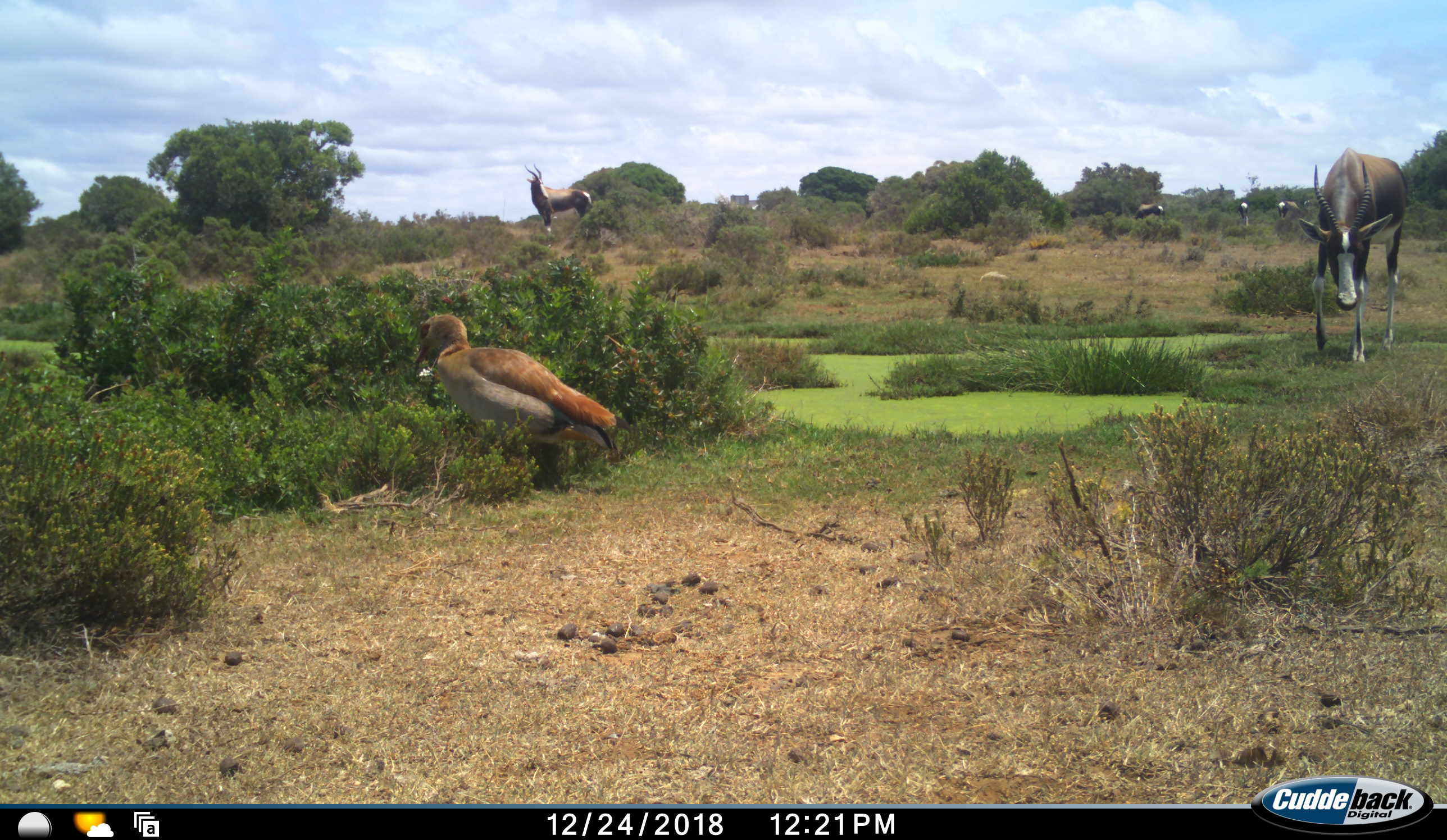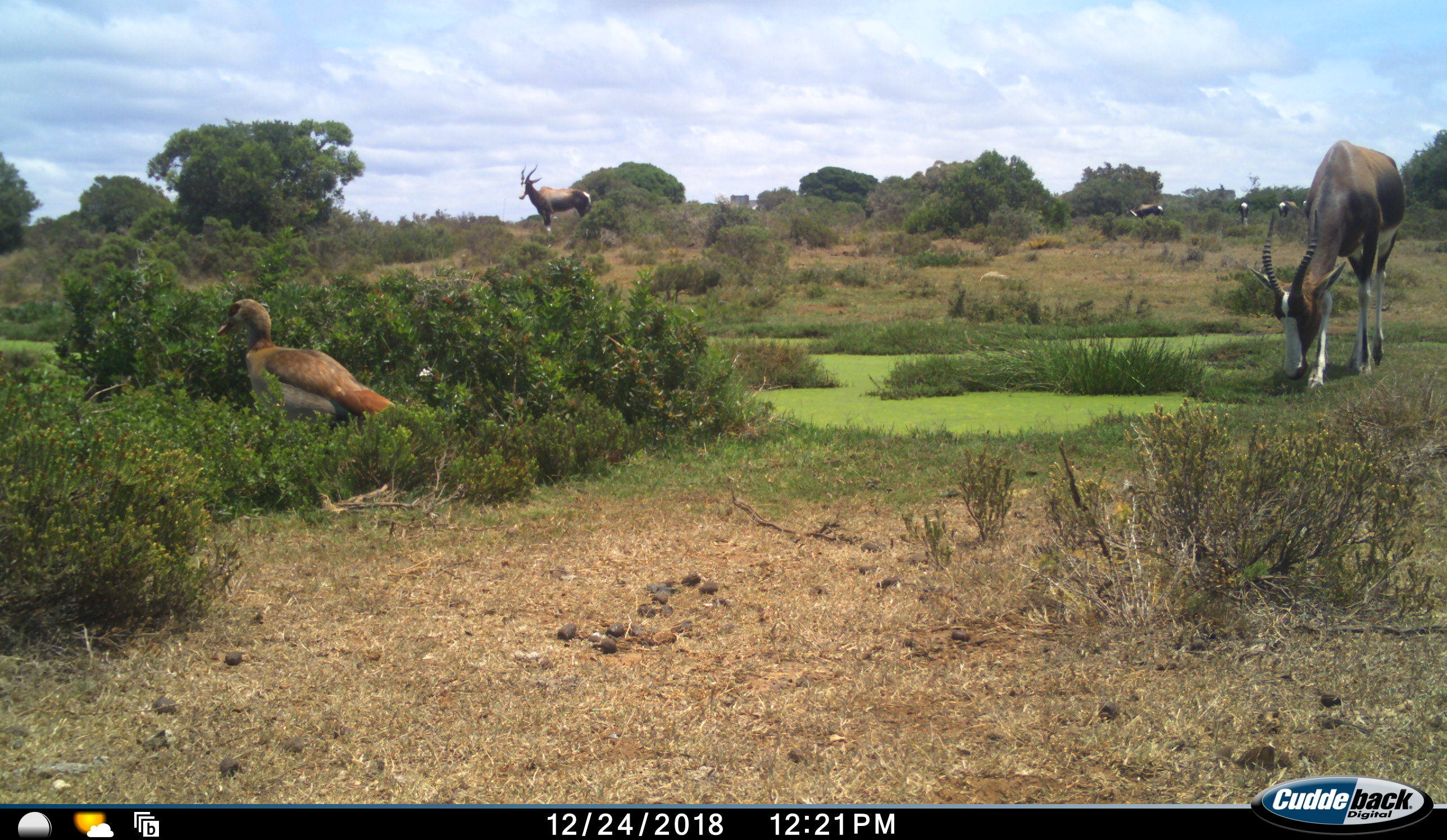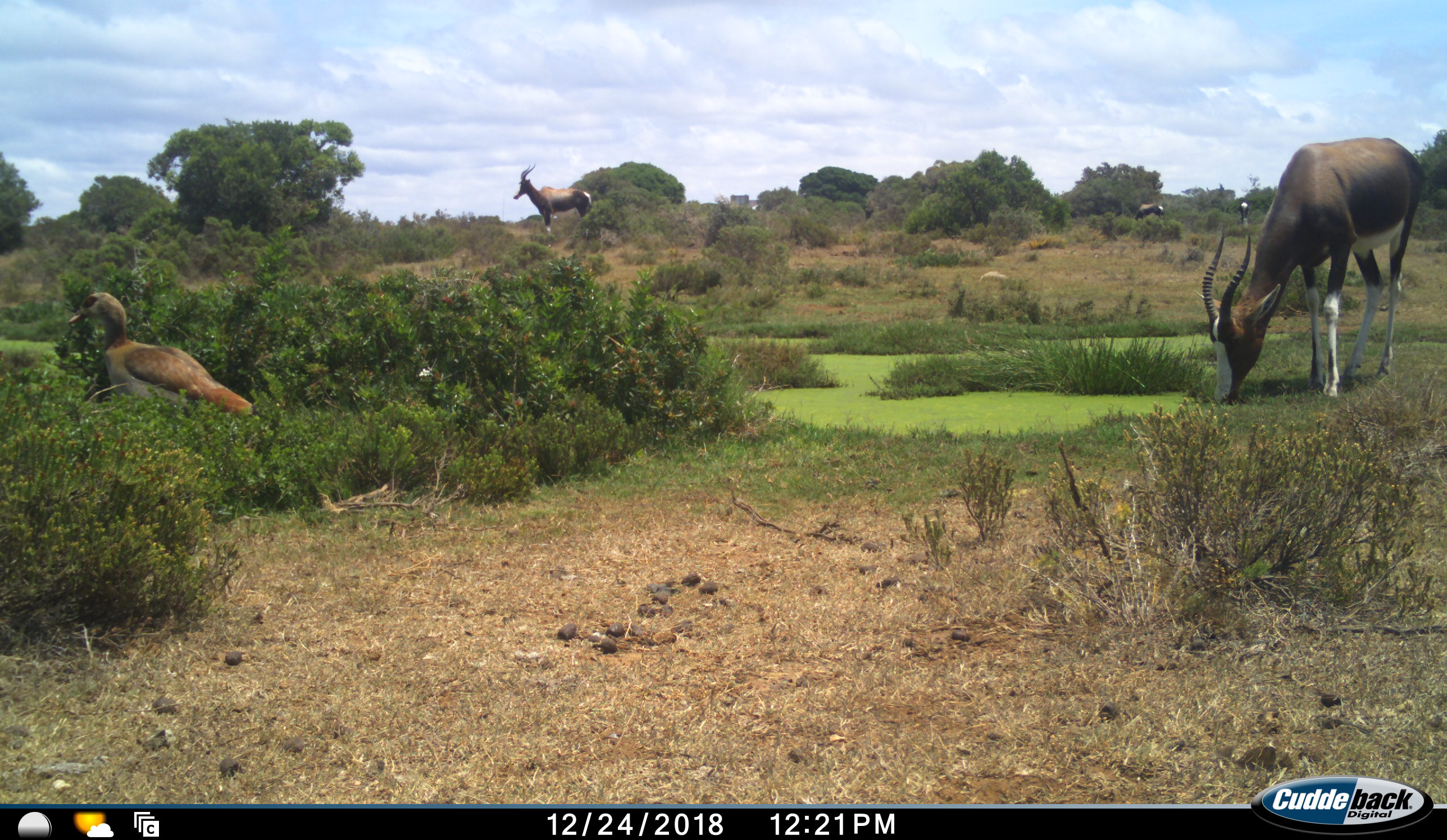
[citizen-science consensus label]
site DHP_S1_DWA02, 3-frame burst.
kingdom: Animalia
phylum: Chordata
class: Aves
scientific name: Aves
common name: bird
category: birdother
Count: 1.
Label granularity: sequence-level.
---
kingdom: Animalia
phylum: Chordata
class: Mammalia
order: Artiodactyla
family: Bovidae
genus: Damaliscus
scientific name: Damaliscus pygargus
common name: bontebok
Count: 5.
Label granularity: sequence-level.